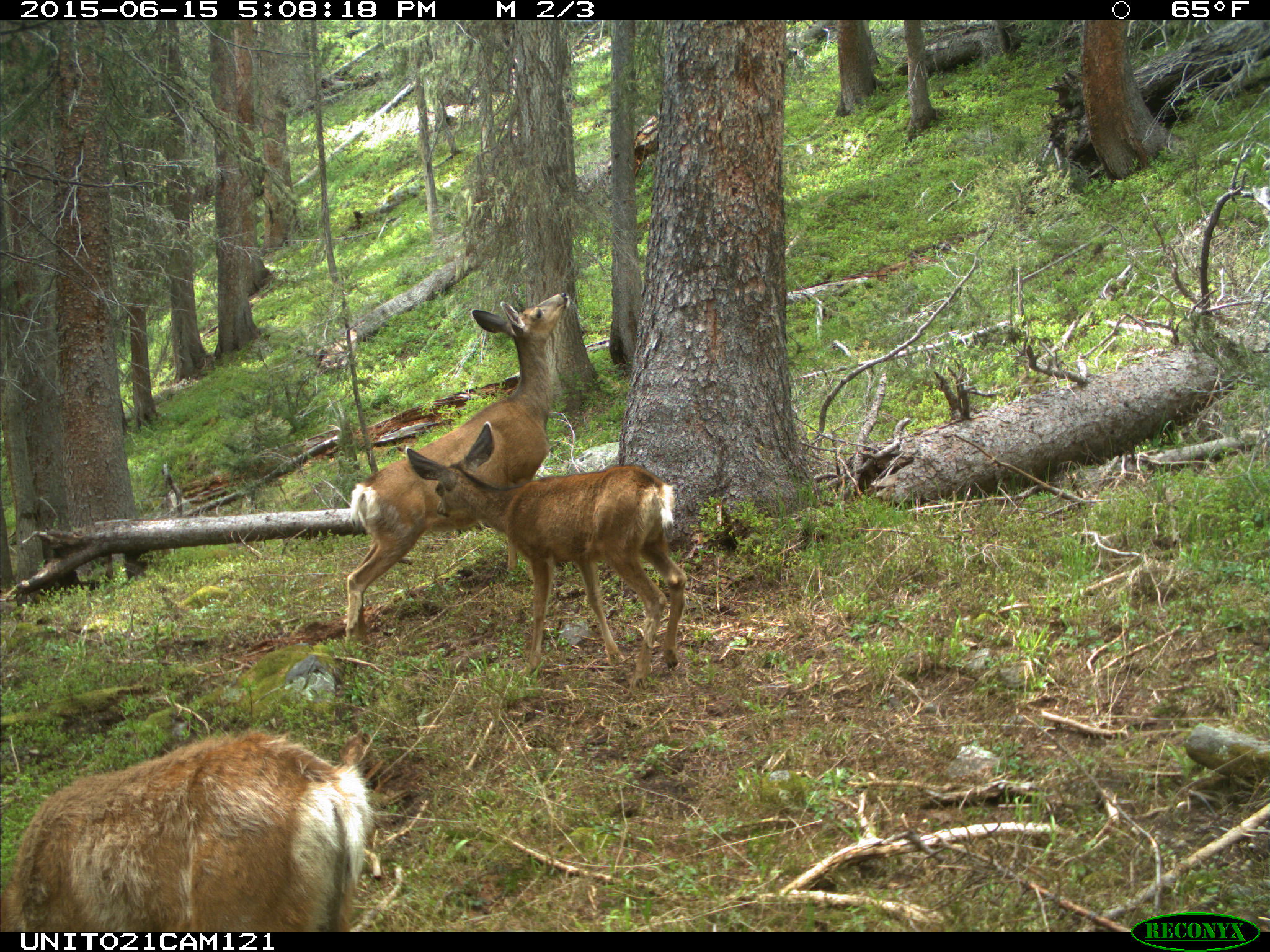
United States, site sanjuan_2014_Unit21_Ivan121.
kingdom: Animalia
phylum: Chordata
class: Mammalia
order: Artiodactyla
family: Cervidae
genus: Odocoileus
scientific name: Odocoileus hemionus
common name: mule deer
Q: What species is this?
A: Odocoileus hemionus (mule deer).